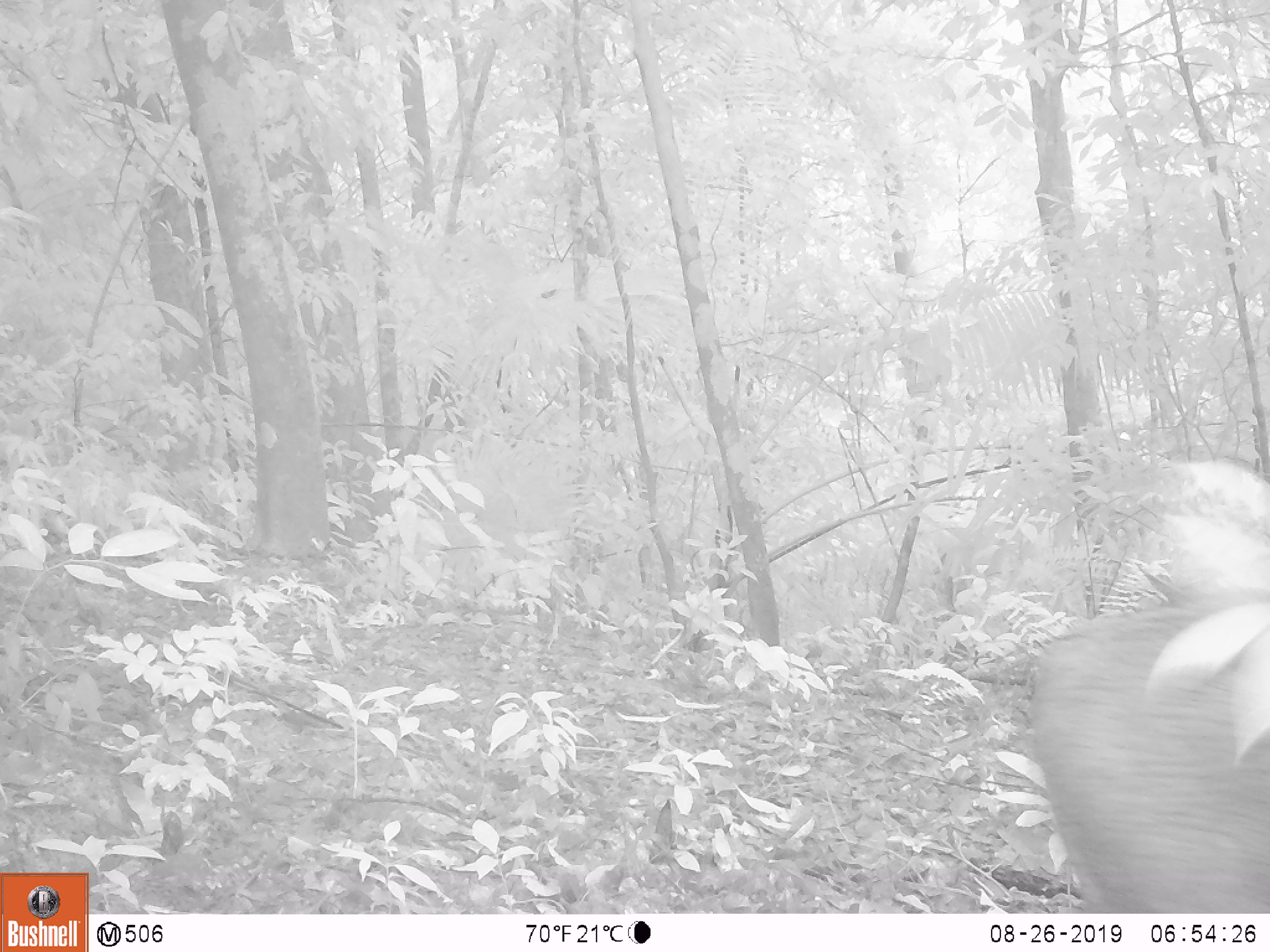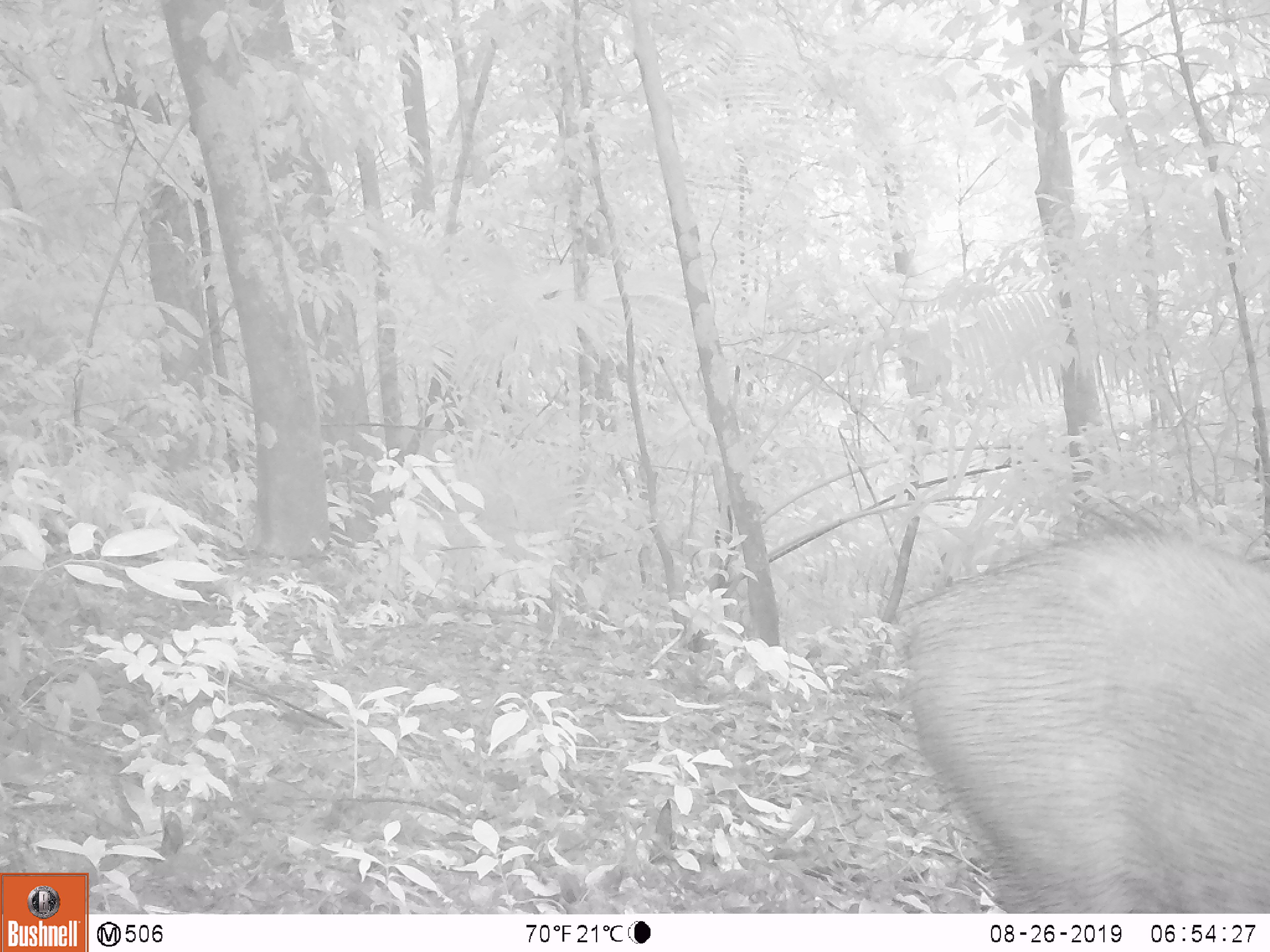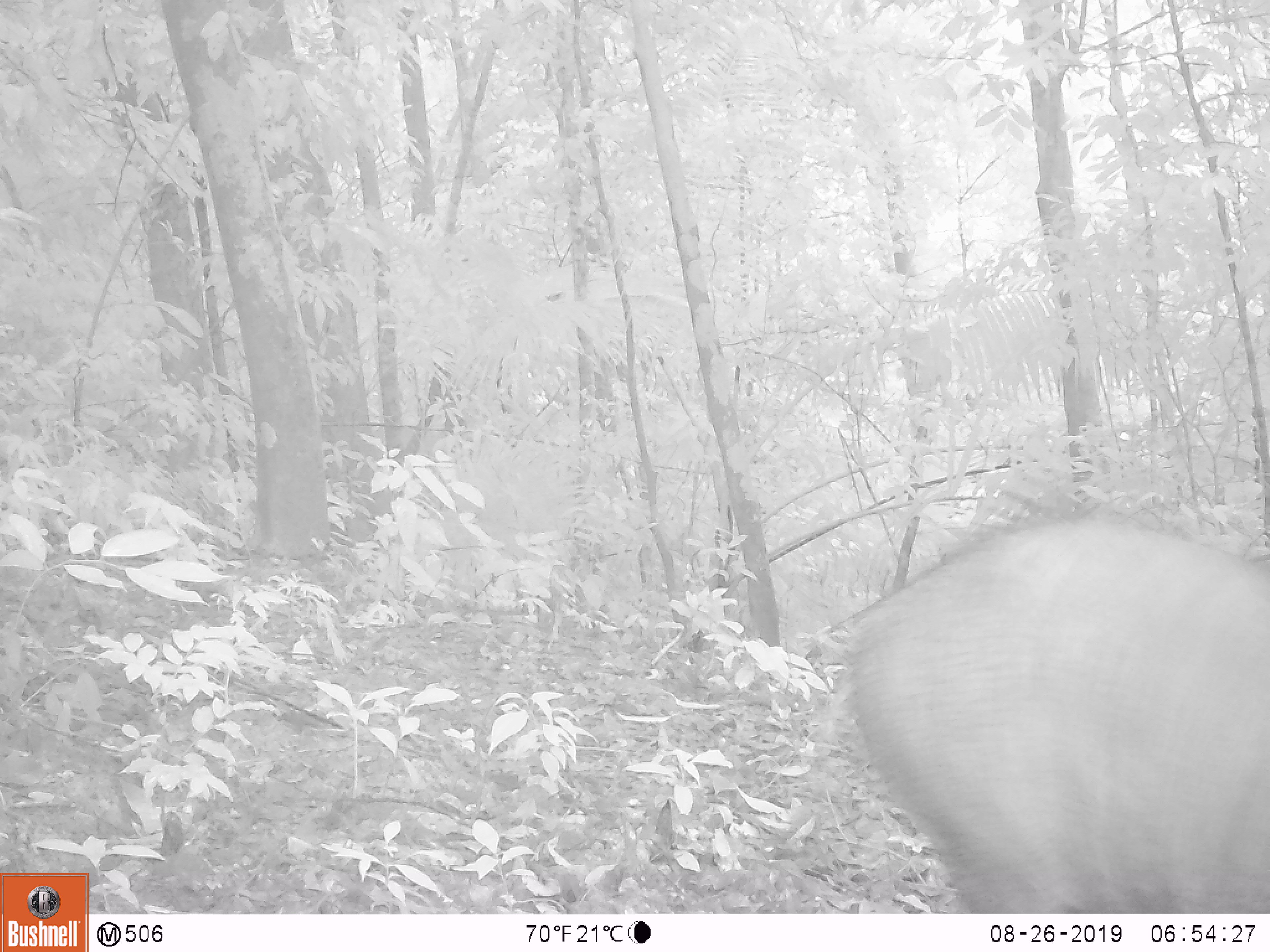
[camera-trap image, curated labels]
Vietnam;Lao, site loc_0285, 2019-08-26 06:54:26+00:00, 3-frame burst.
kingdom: Animalia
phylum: Chordata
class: Mammalia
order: Artiodactyla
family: Suidae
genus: Sus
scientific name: Sus scrofa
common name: eurasian wild pig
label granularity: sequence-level